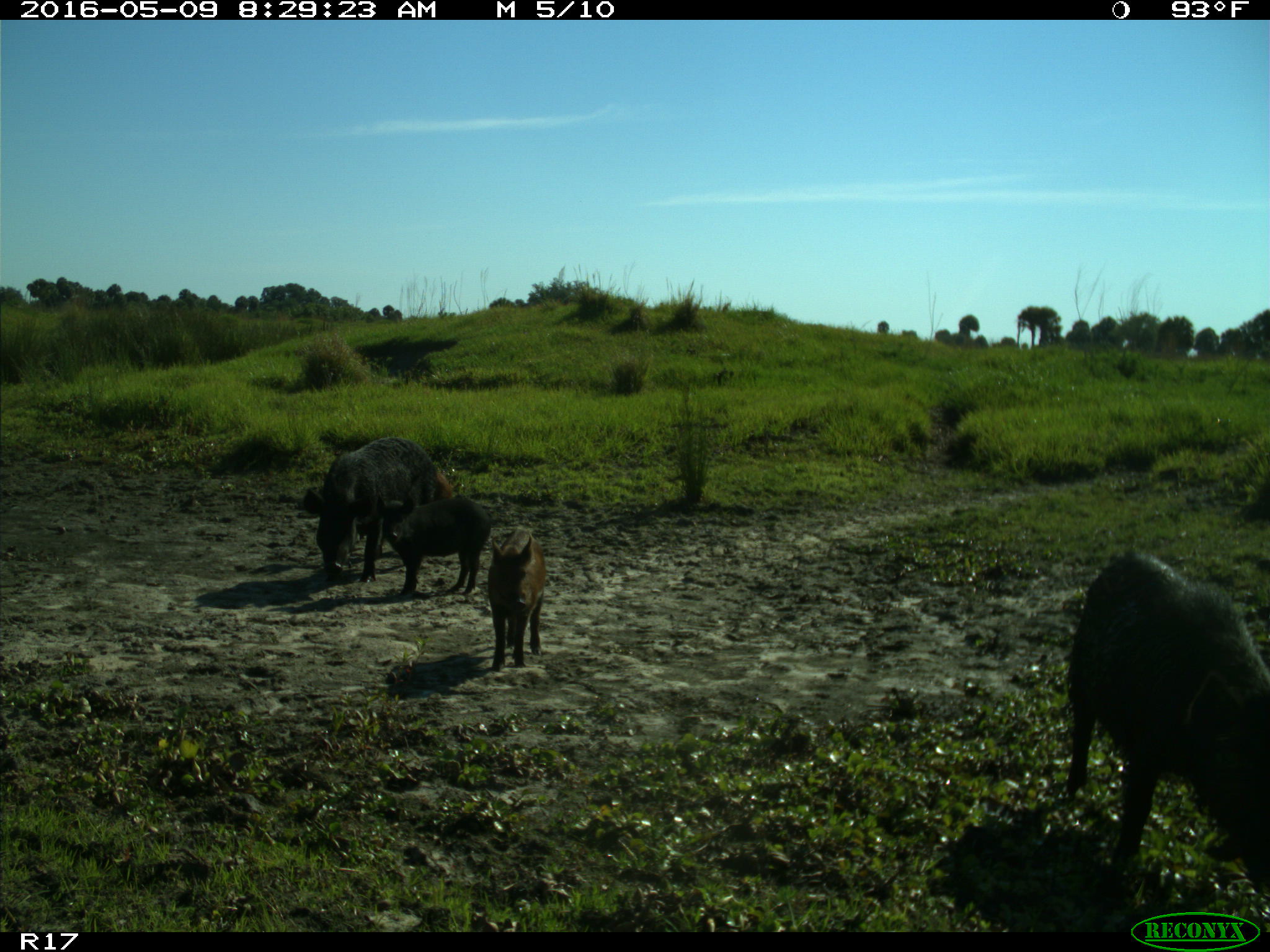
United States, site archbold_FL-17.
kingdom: Animalia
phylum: Chordata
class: Mammalia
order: Artiodactyla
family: Suidae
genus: Sus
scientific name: Sus scrofa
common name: wild boar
Sus scrofa (wild boar).